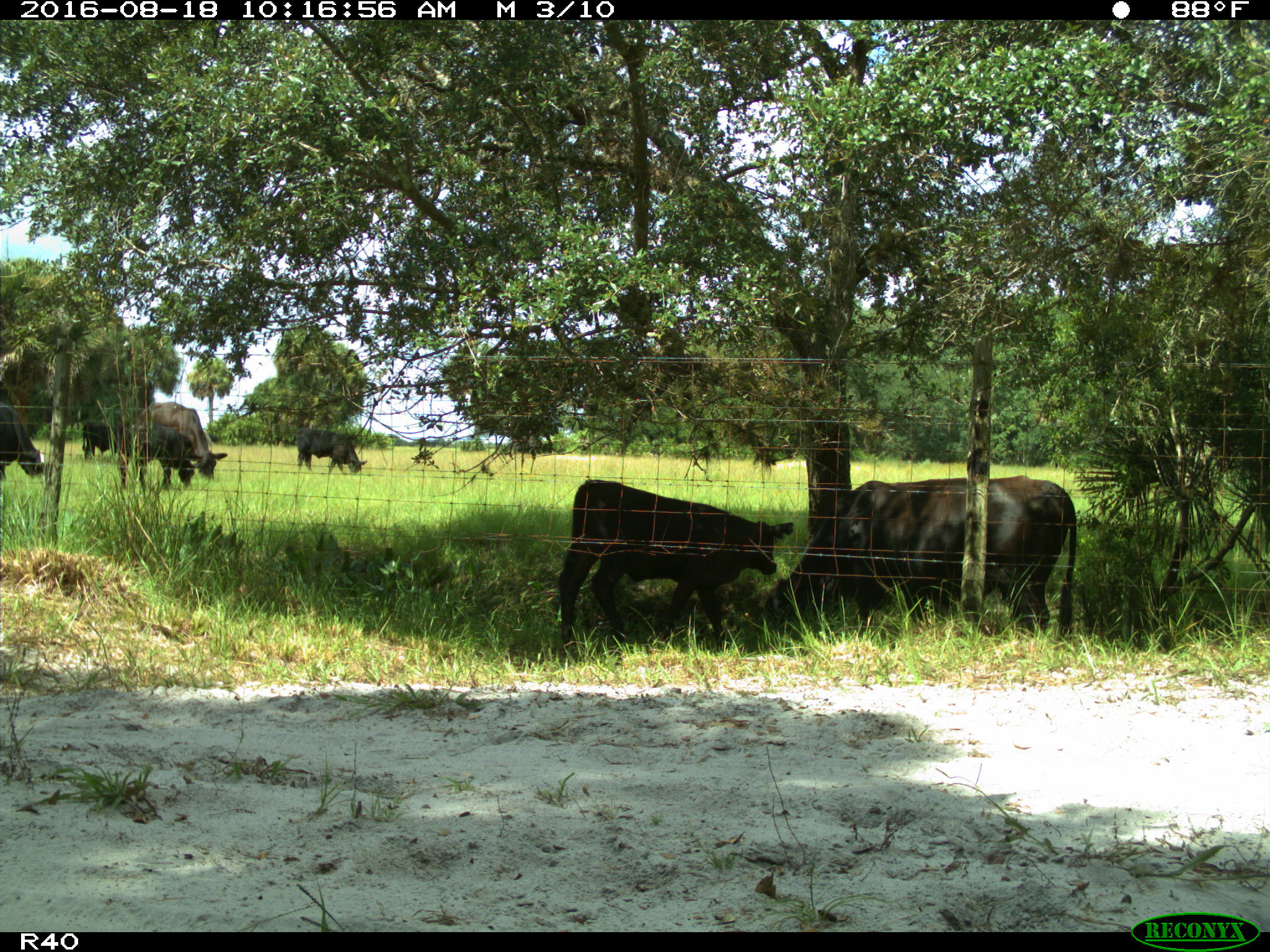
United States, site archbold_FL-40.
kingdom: Animalia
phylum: Chordata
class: Mammalia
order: Artiodactyla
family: Bovidae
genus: Bos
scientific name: Bos taurus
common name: domestic cow